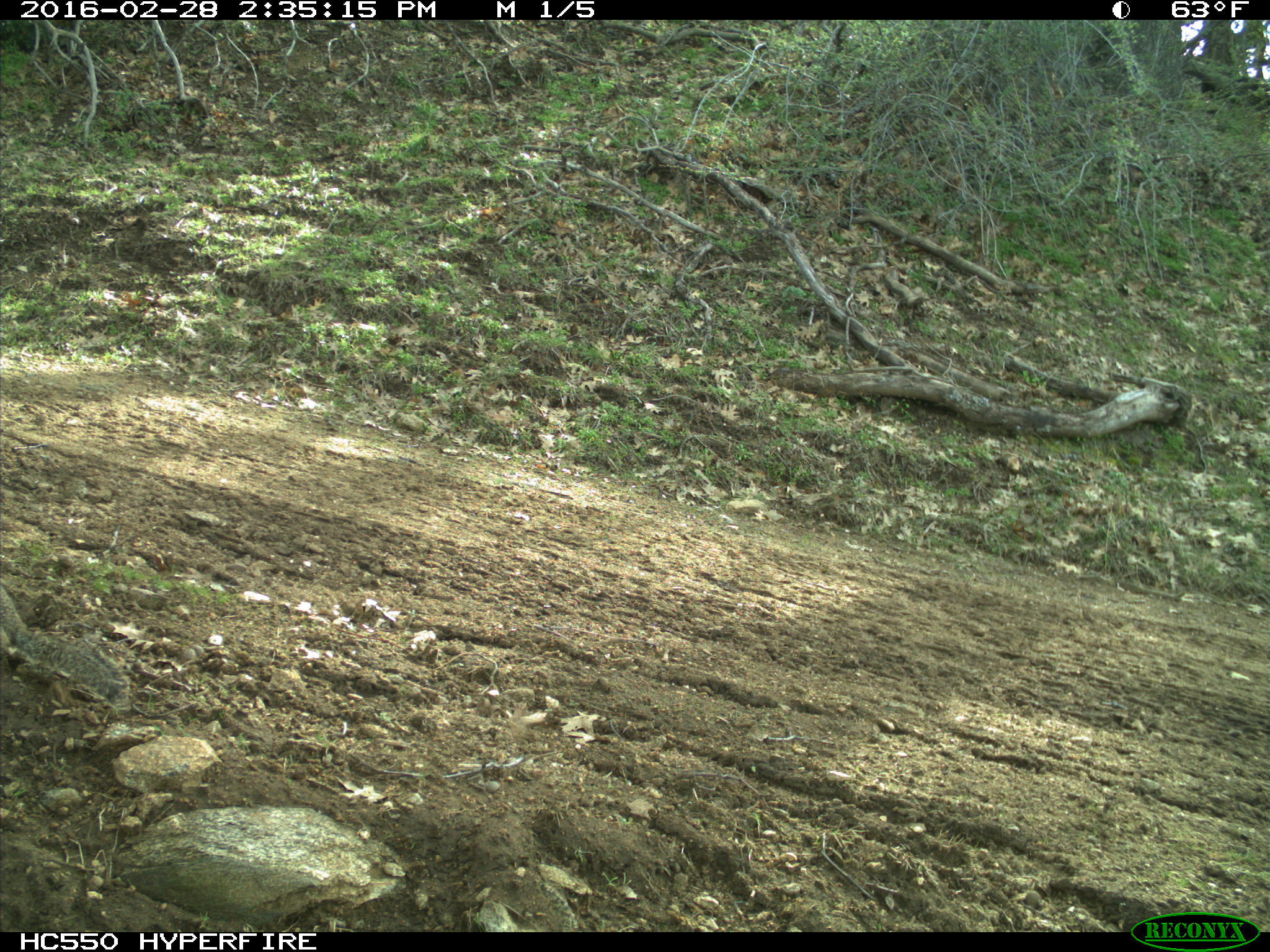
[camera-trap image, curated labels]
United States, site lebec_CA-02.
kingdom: Animalia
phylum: Chordata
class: Mammalia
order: Rodentia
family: Sciuridae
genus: Sciurus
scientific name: Sciurus carolinensis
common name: eastern gray squirrel